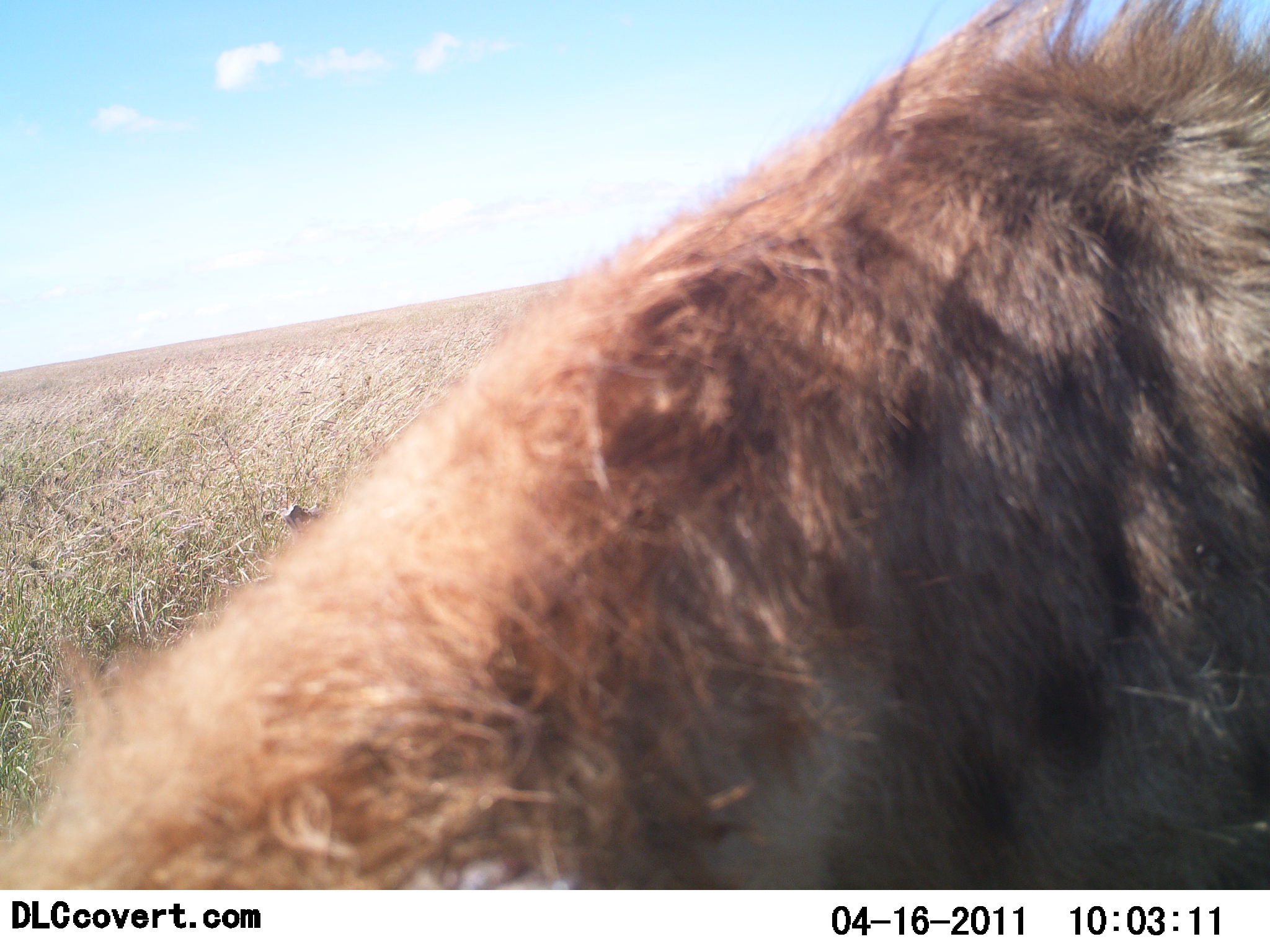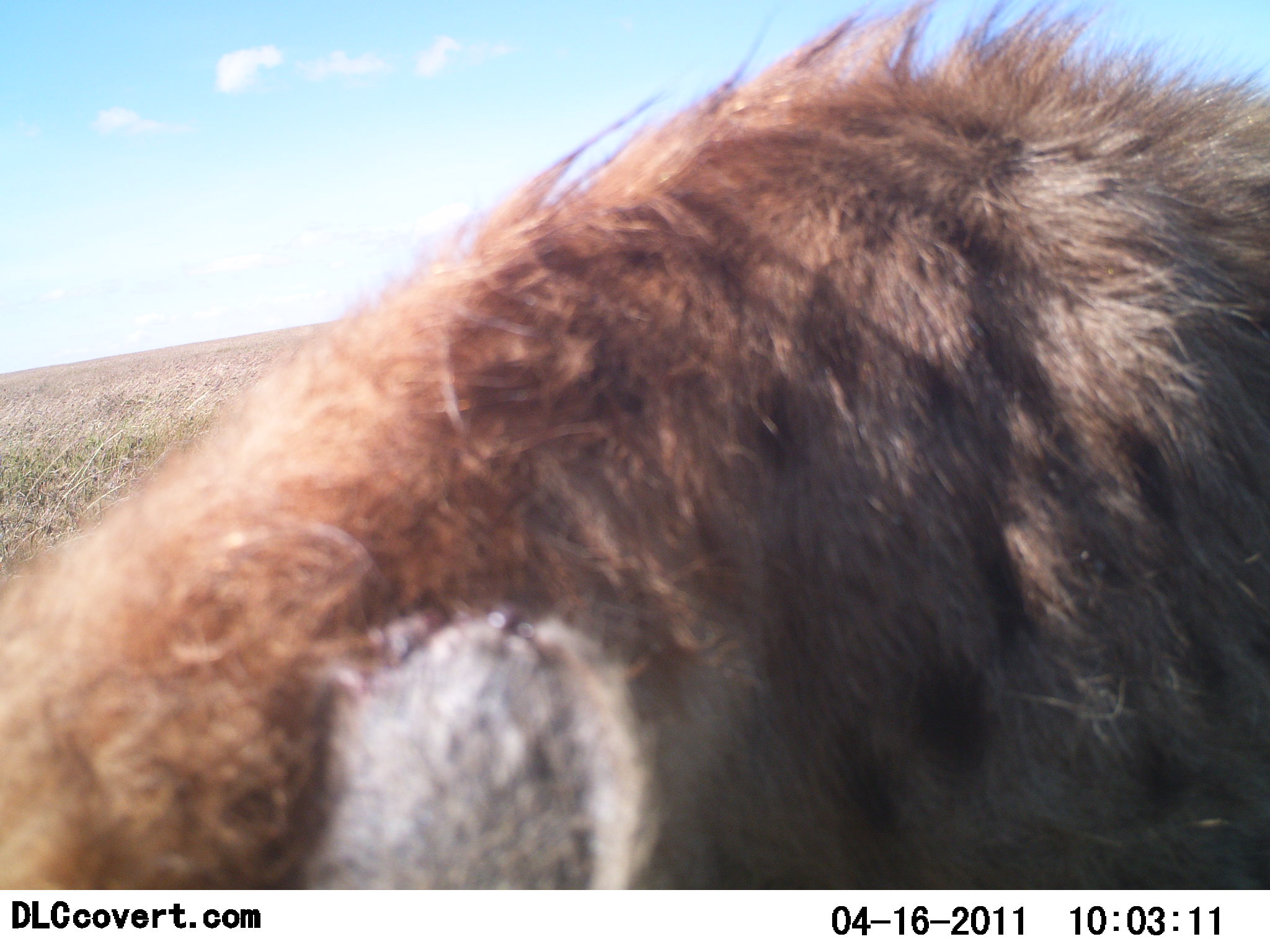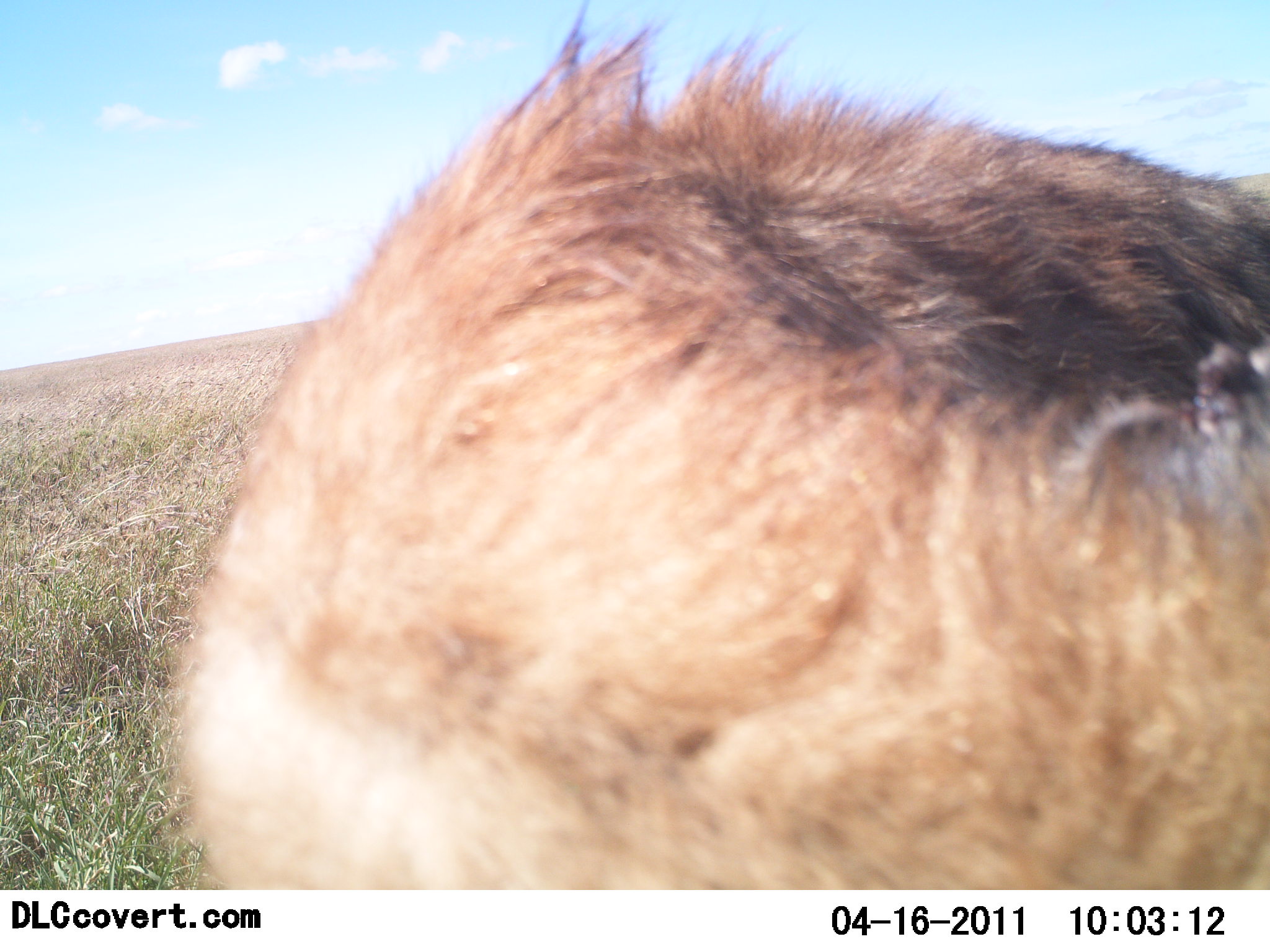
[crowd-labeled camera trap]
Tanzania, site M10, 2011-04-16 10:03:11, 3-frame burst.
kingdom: Animalia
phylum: Chordata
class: Mammalia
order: Carnivora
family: Hyaenidae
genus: Crocuta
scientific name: Crocuta crocuta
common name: spotted hyena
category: hyenaspotted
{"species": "hyenaspotted (spotted hyena) (Crocuta crocuta)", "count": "1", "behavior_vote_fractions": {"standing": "60%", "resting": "0%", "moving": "40%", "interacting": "0%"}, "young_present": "0%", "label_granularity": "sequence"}